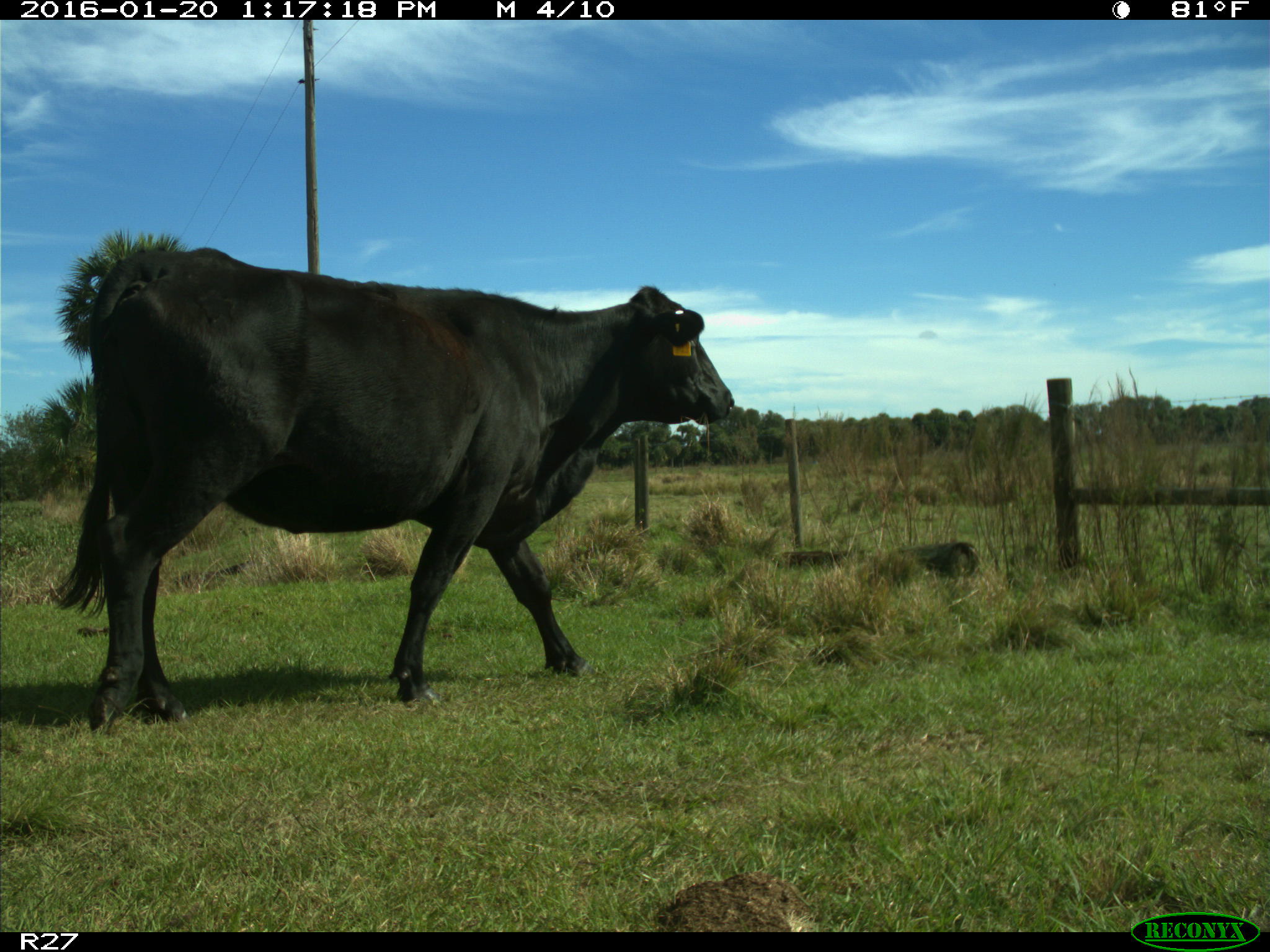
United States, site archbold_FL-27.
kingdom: Animalia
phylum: Chordata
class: Mammalia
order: Artiodactyla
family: Bovidae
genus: Bos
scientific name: Bos taurus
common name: domestic cow